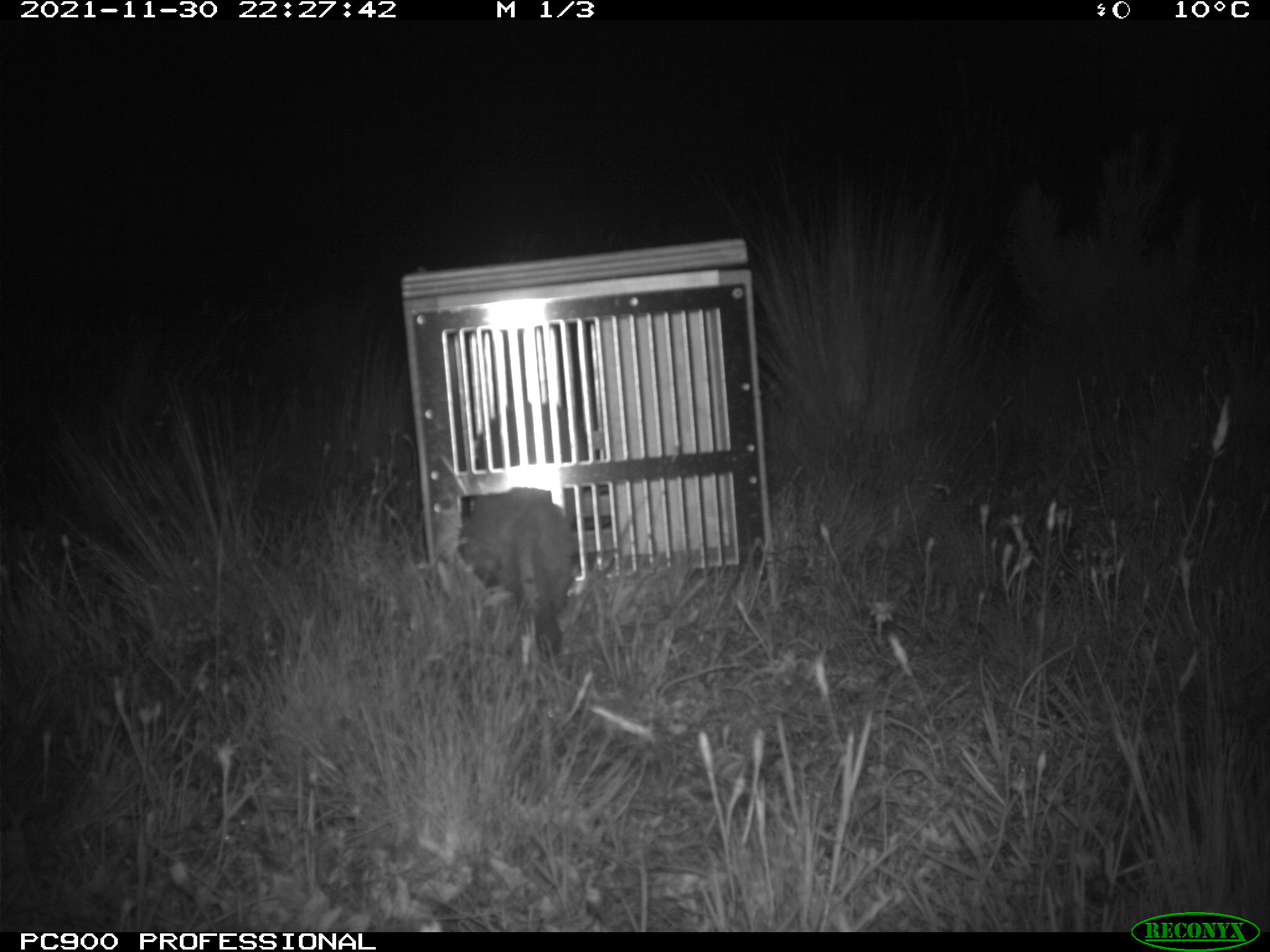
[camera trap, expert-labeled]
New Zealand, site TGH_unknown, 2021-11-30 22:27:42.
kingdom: Animalia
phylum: Chordata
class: Mammalia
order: Carnivora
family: Mustelidae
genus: Mustela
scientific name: Mustela furo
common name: ferret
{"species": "ferret (Mustela furo)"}